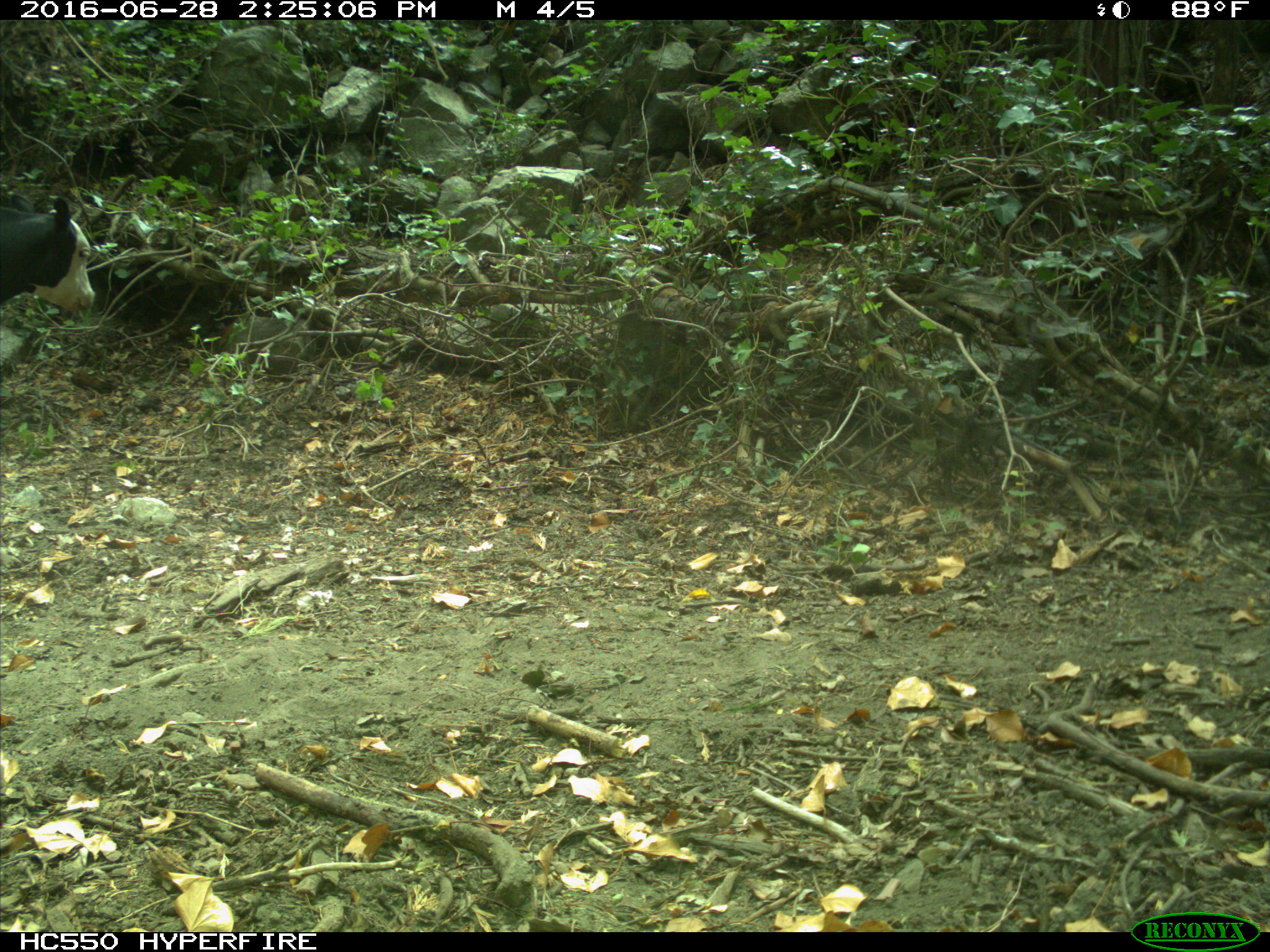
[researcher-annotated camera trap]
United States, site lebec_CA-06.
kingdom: Animalia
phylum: Chordata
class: Mammalia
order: Artiodactyla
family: Bovidae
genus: Bos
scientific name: Bos taurus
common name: domestic cow